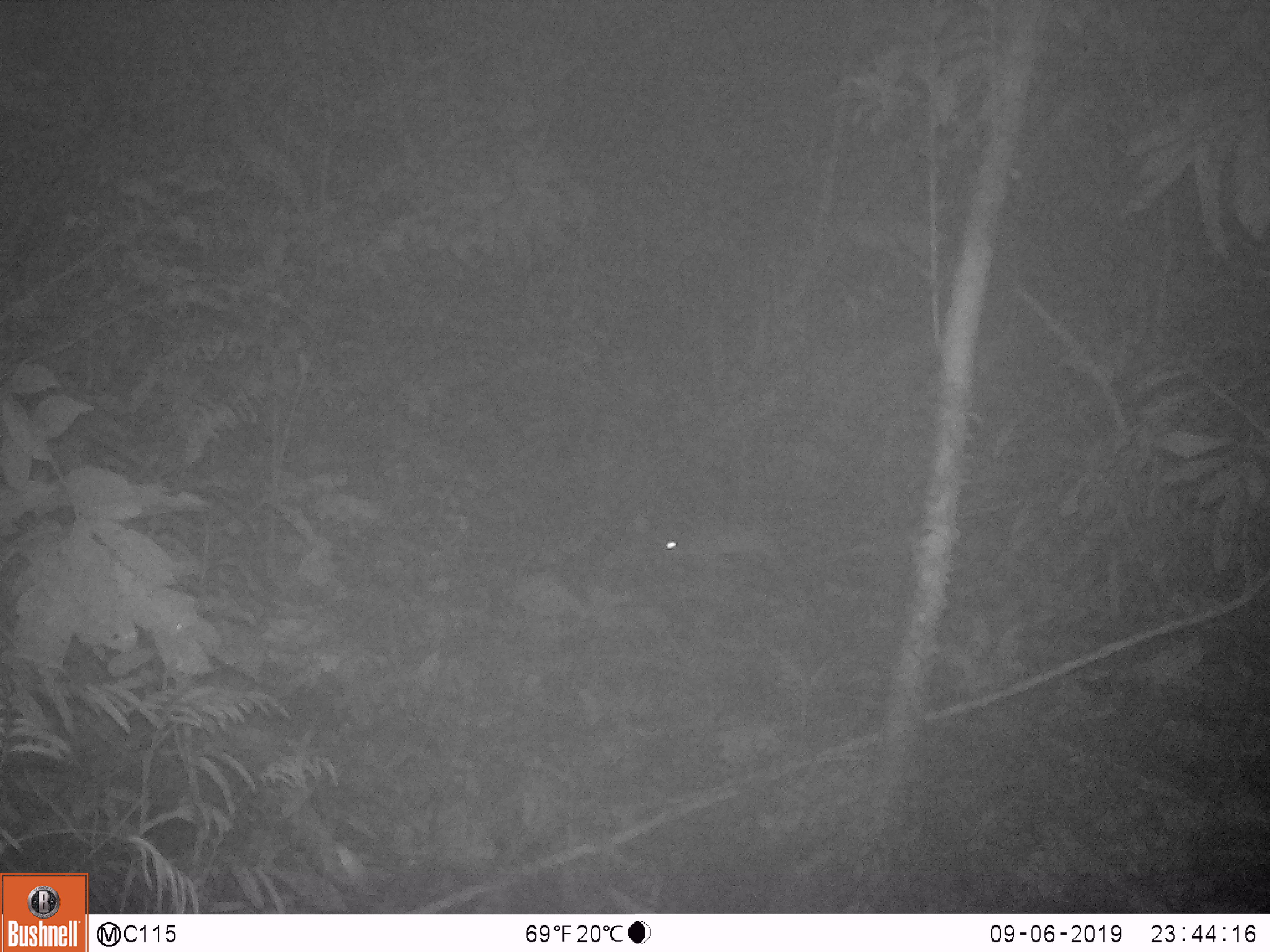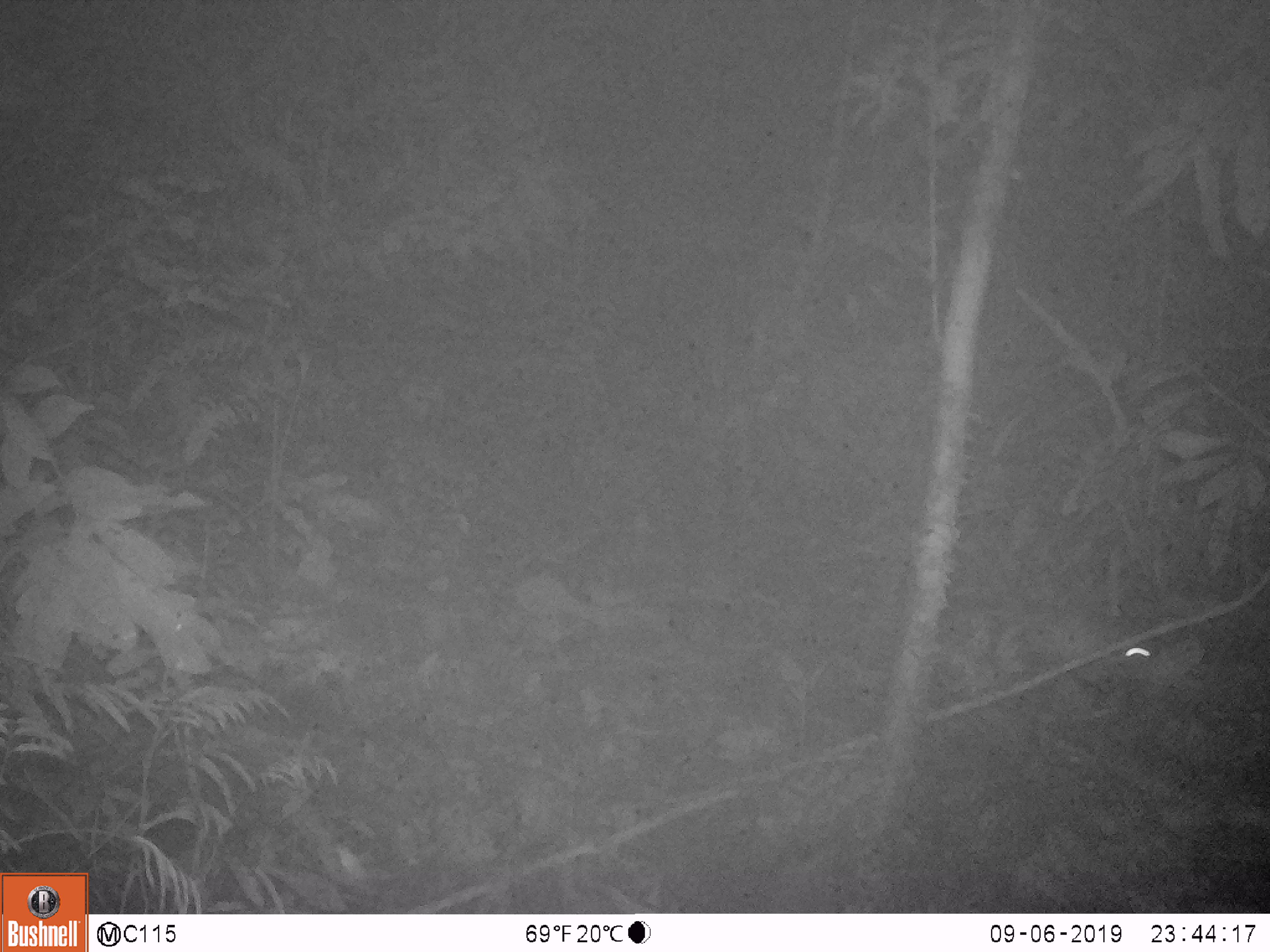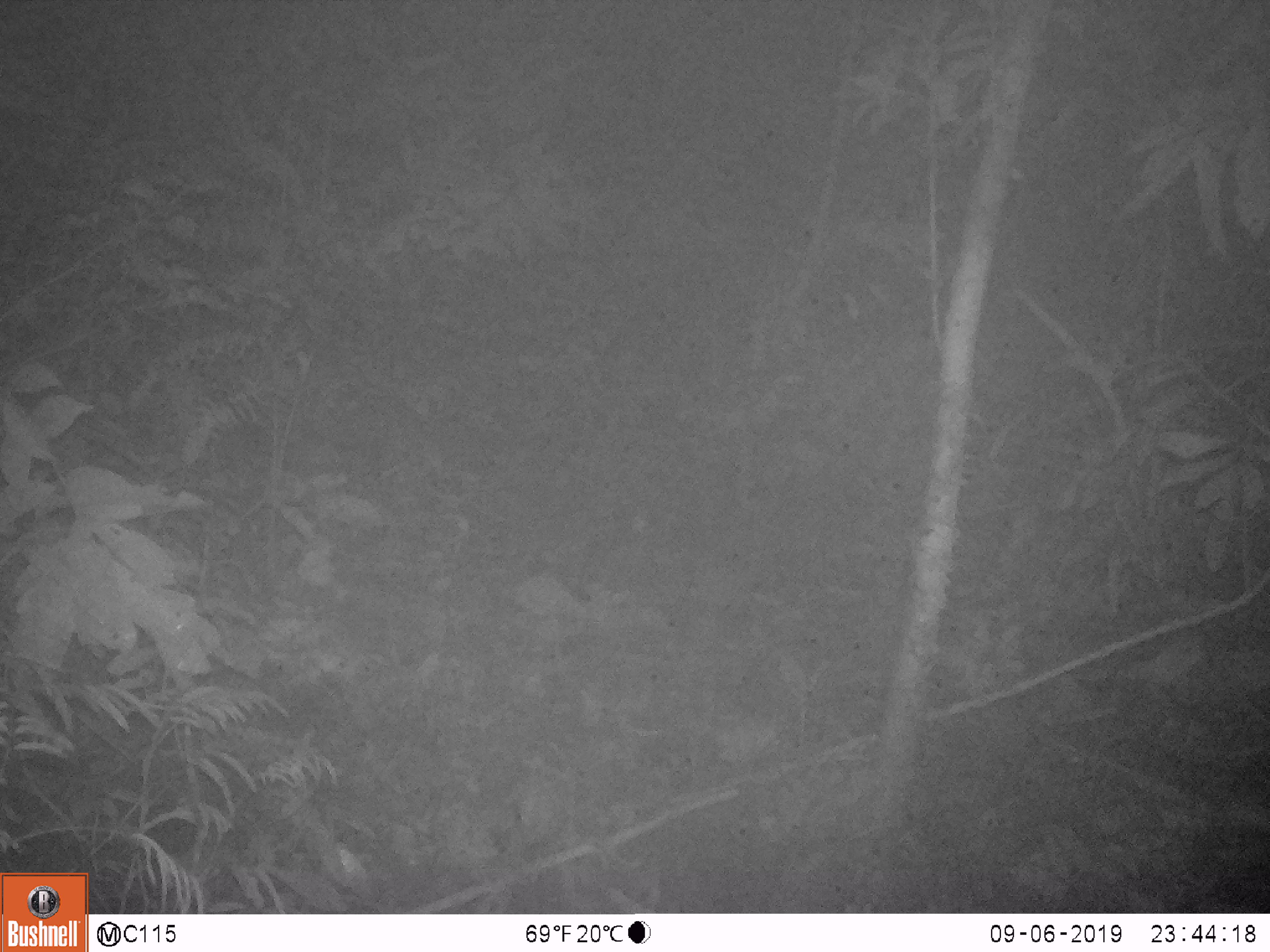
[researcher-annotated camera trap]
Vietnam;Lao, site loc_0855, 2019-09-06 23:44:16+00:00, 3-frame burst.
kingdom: Animalia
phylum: Chordata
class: Mammalia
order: Rodentia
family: Muridae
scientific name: Muridae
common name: old-world mice and rats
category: unidentified murid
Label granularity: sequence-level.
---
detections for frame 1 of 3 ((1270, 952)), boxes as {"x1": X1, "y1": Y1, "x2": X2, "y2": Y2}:
unidentified murid: {"x1": 656, "y1": 526, "x2": 779, "y2": 566}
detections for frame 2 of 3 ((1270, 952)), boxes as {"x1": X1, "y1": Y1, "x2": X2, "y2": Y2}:
unidentified murid: {"x1": 1027, "y1": 615, "x2": 1157, "y2": 693}